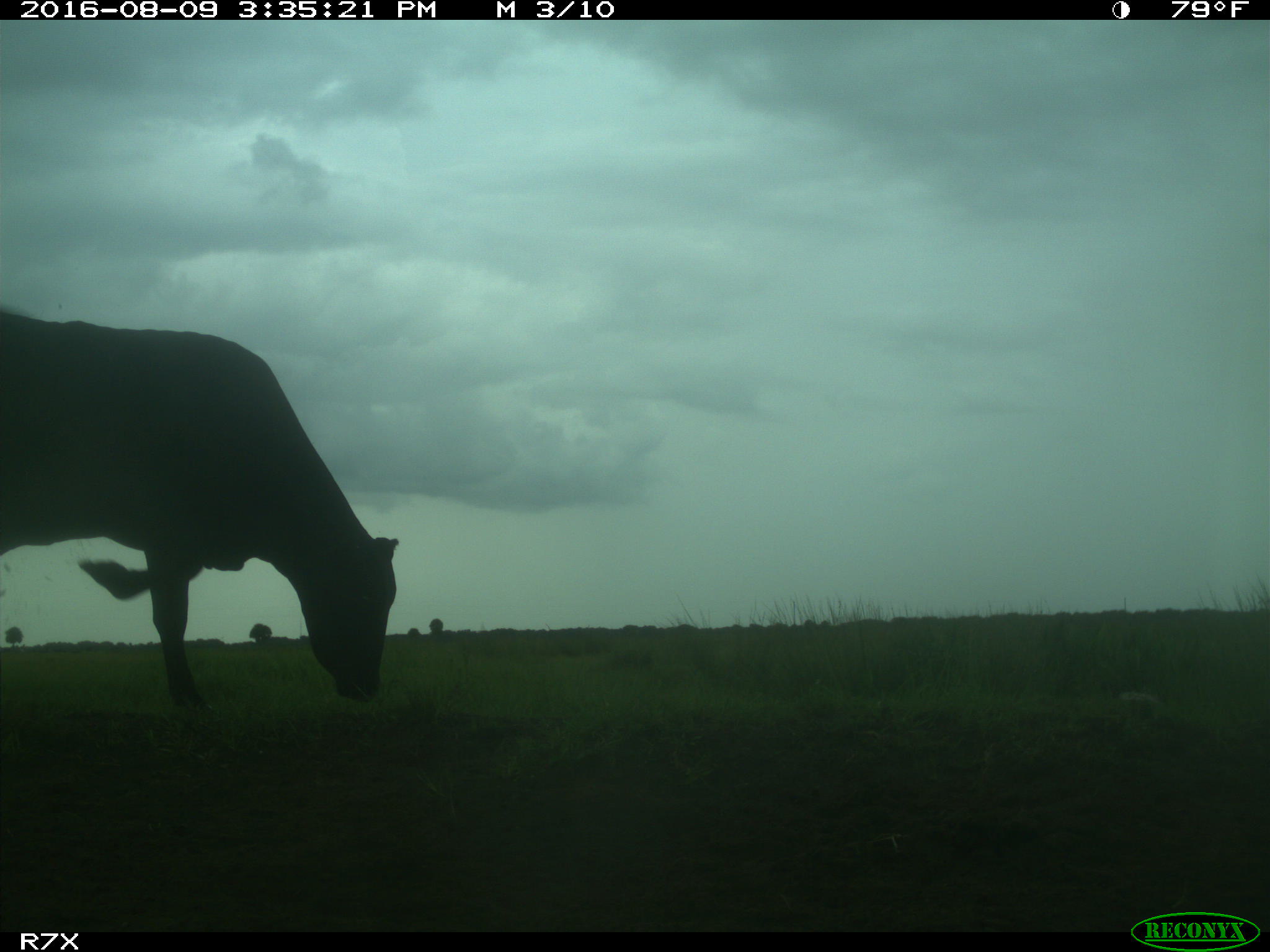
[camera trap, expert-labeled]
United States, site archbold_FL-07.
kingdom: Animalia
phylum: Chordata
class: Mammalia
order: Artiodactyla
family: Bovidae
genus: Bos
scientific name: Bos taurus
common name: domestic cow